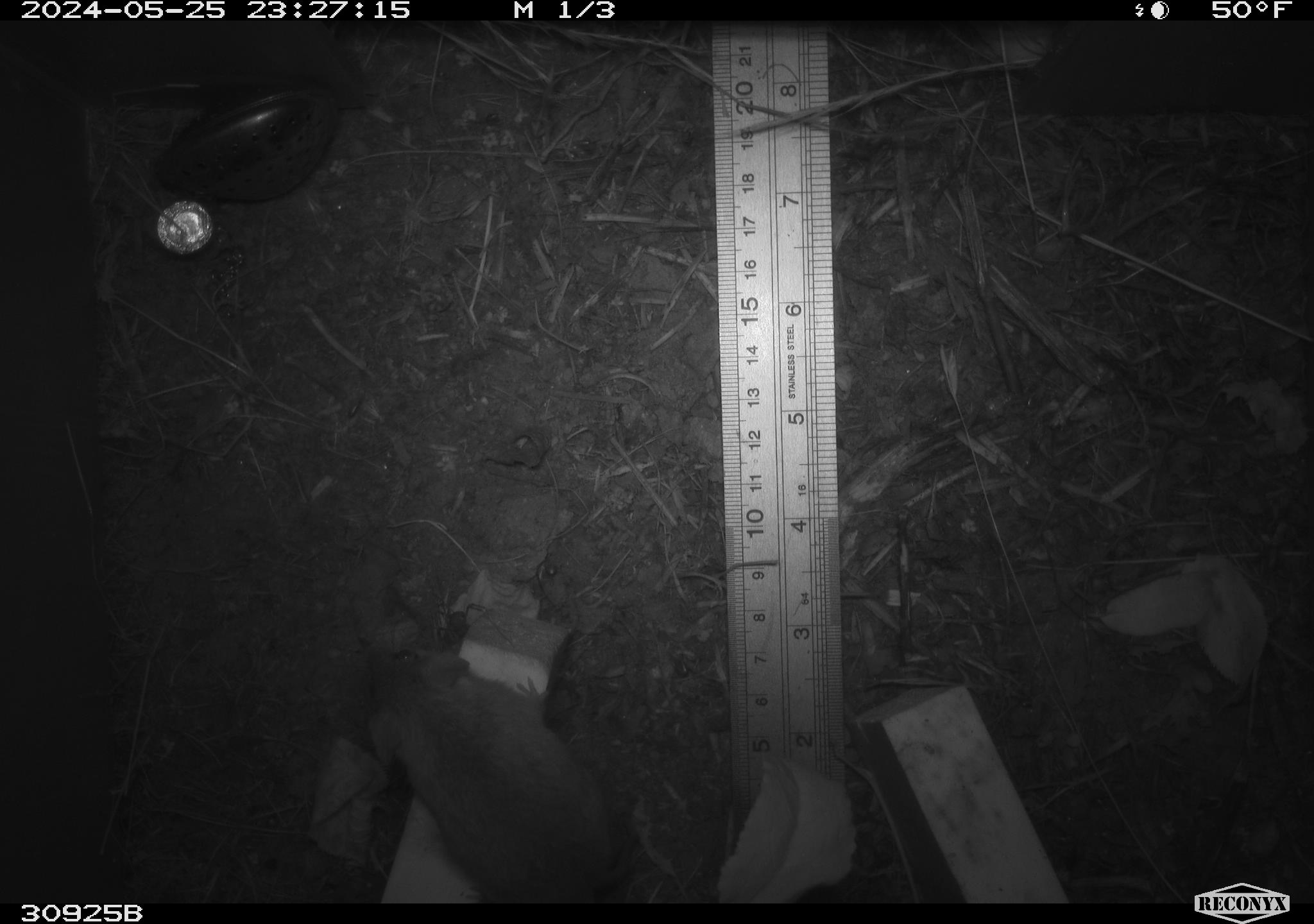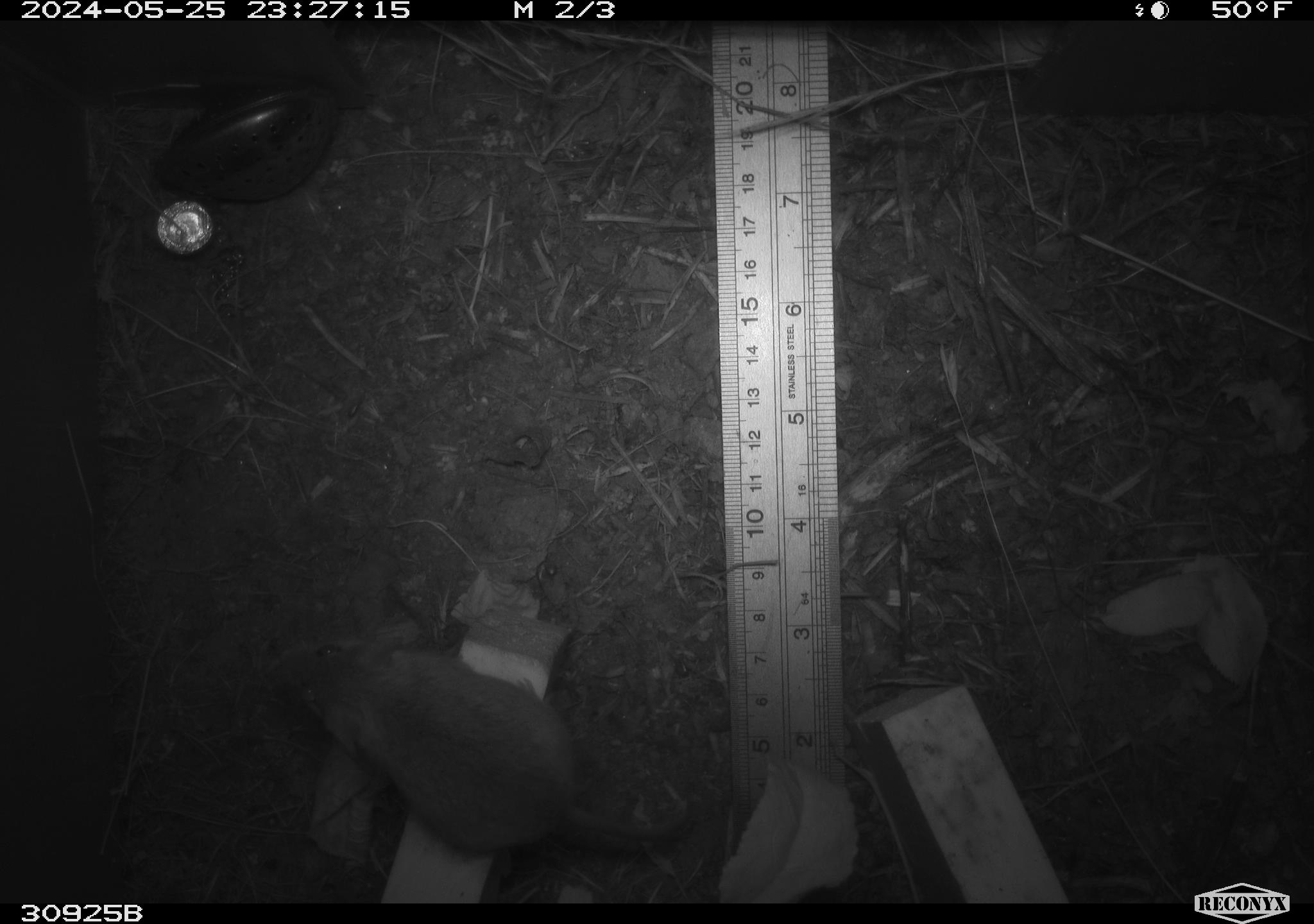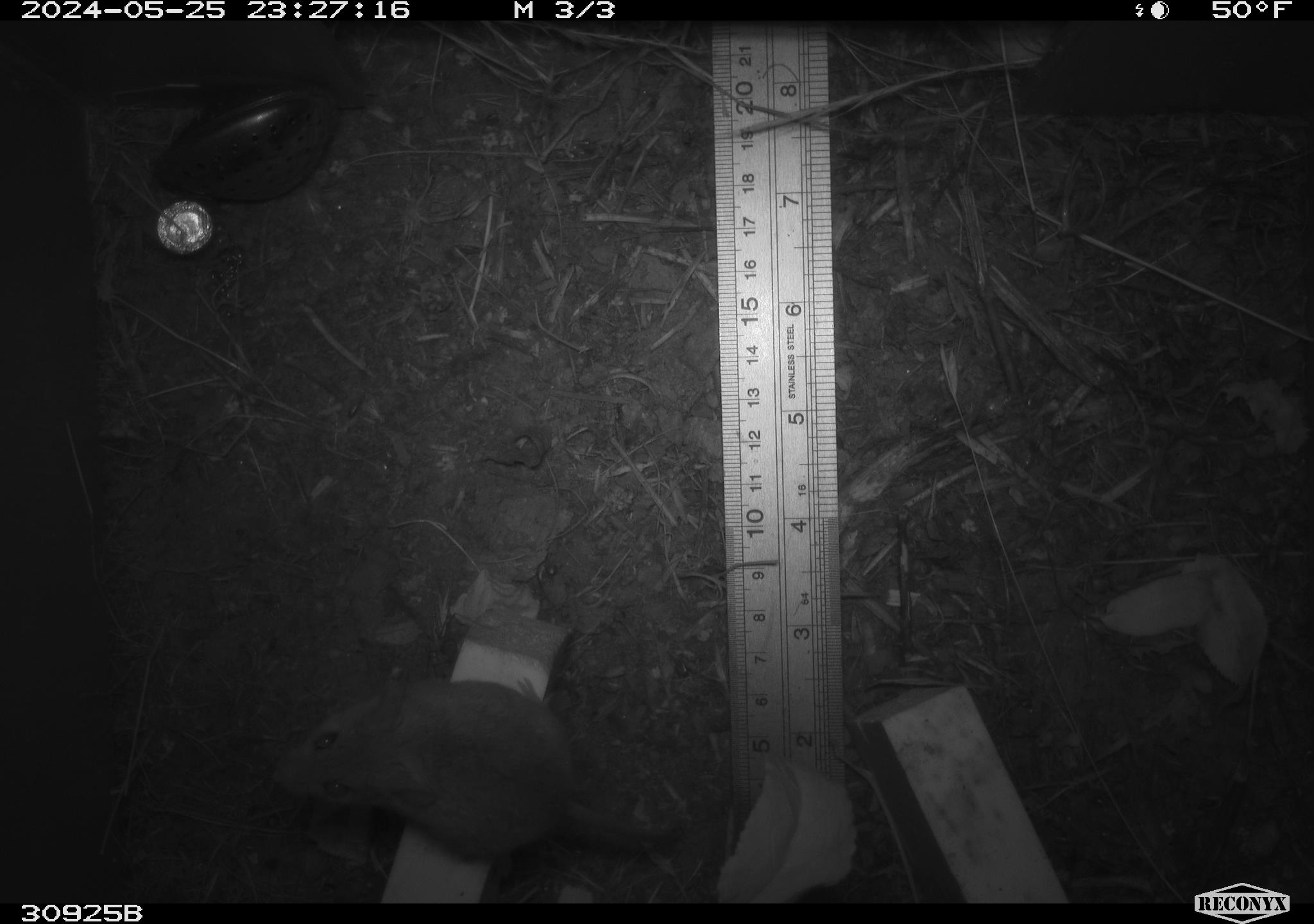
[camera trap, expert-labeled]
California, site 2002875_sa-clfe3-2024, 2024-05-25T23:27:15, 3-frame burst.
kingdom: Animalia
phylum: Chordata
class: Mammalia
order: Rodentia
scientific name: Rodentia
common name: mouse species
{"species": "mouse species (Rodentia)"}